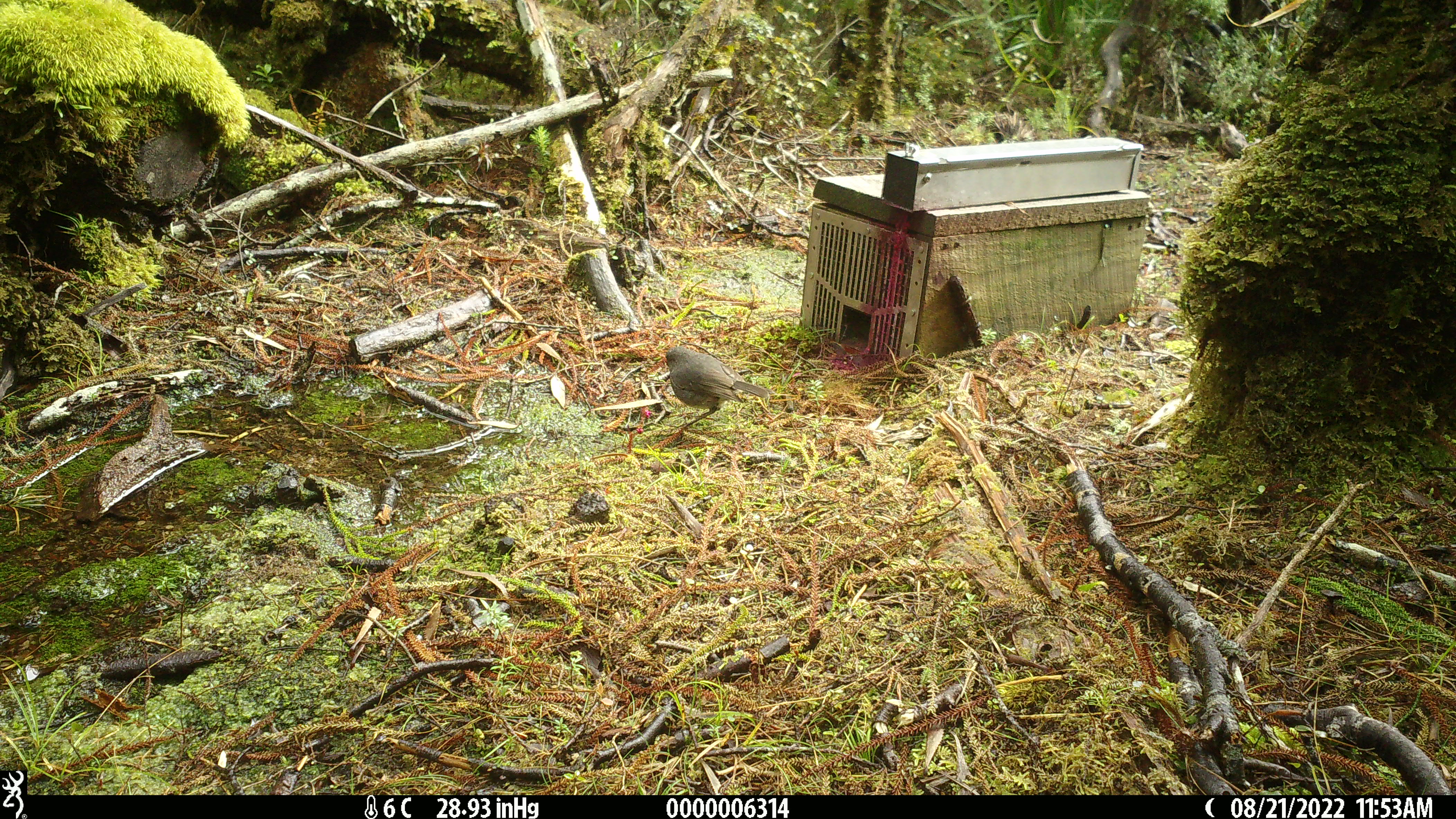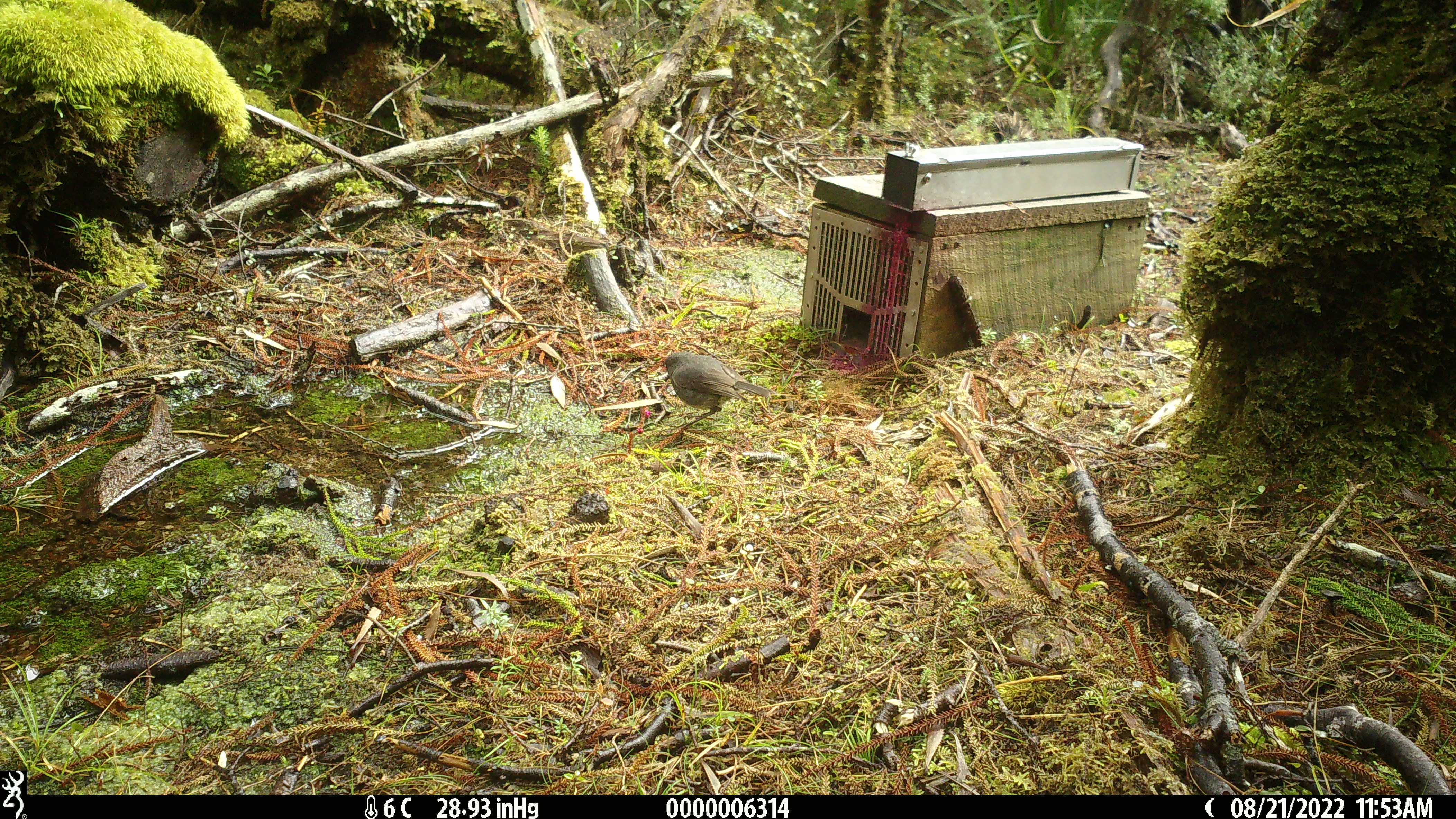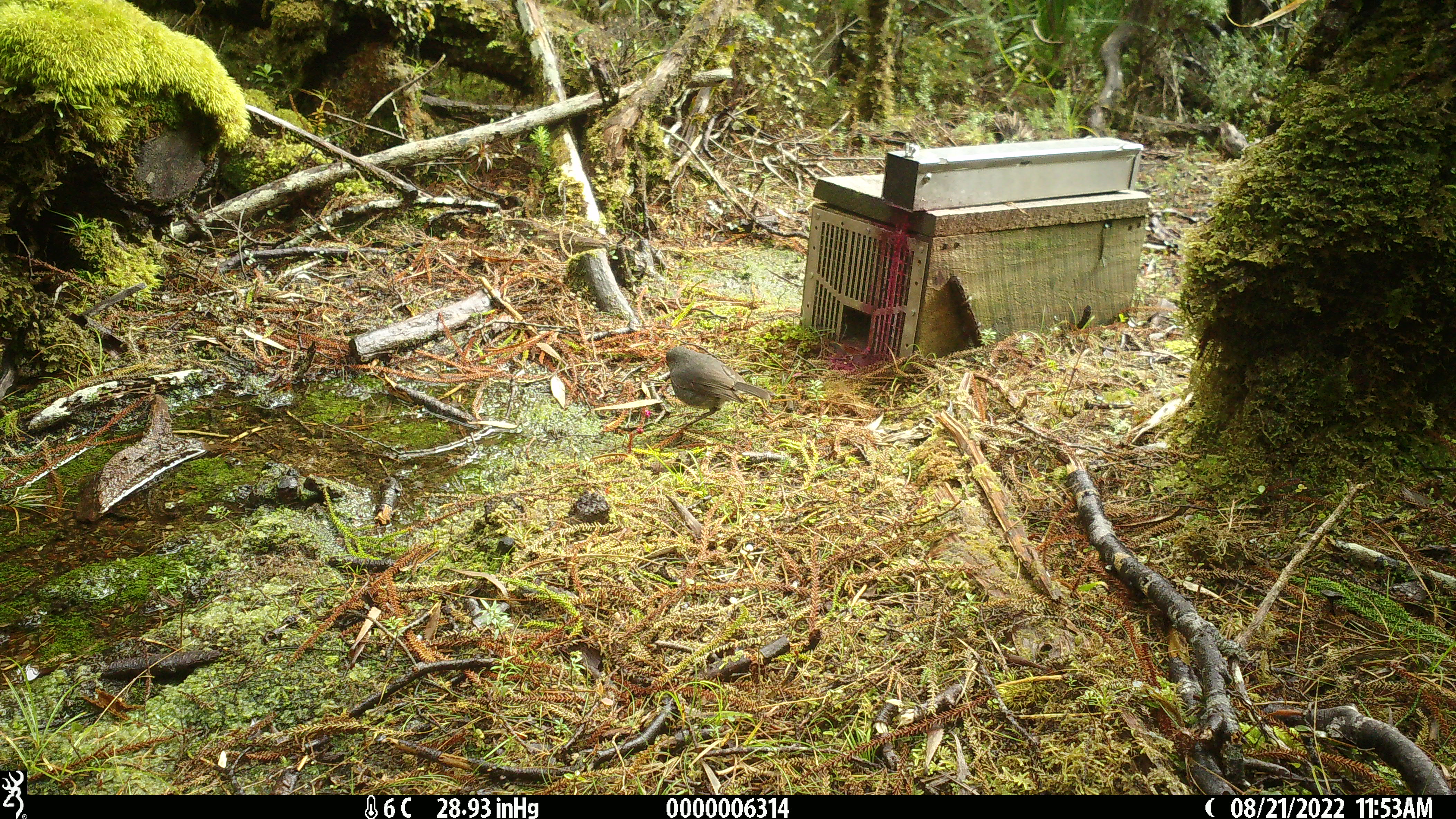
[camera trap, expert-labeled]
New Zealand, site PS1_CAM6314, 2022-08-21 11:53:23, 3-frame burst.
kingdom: Animalia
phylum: Chordata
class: Aves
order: Passeriformes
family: Petroicidae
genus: Petroica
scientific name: Petroica australis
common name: new zealand robin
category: robin